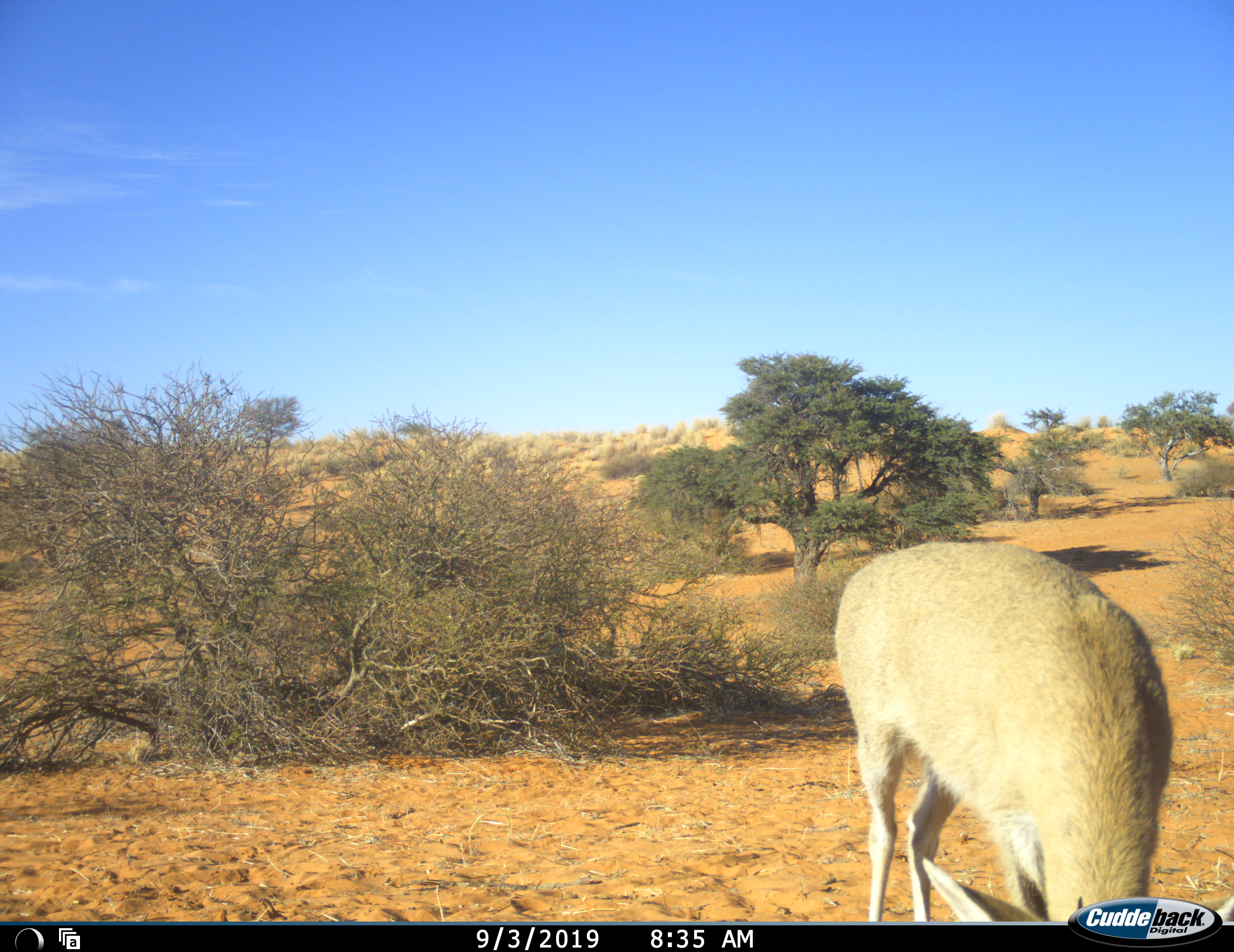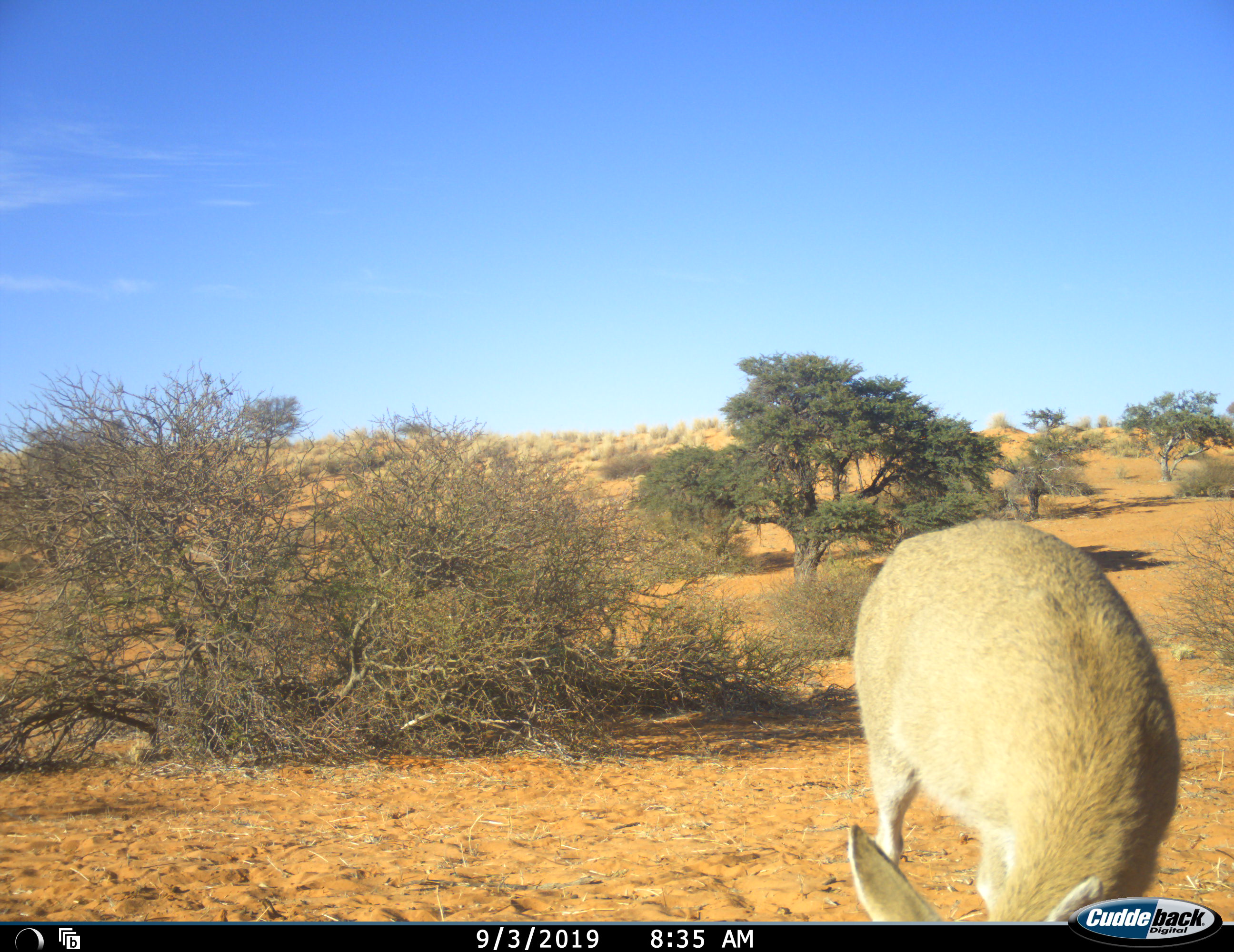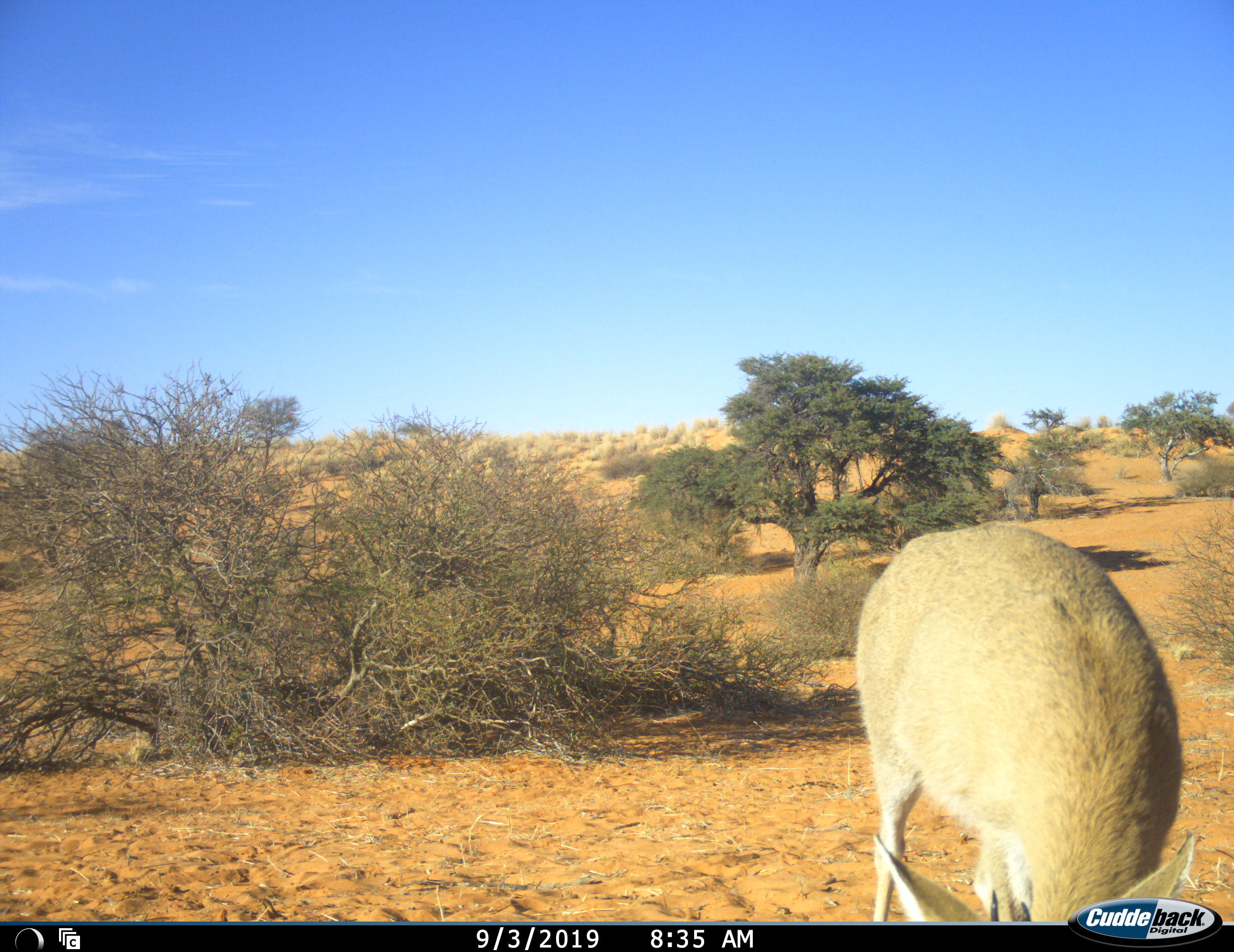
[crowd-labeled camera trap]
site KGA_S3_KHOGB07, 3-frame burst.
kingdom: Animalia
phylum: Chordata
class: Mammalia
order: Artiodactyla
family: Bovidae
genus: Sylvicapra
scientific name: Sylvicapra grimmia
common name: common duiker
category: duikercommongrey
Duikercommongrey (common duiker) (Sylvicapra grimmia), count 1. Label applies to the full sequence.